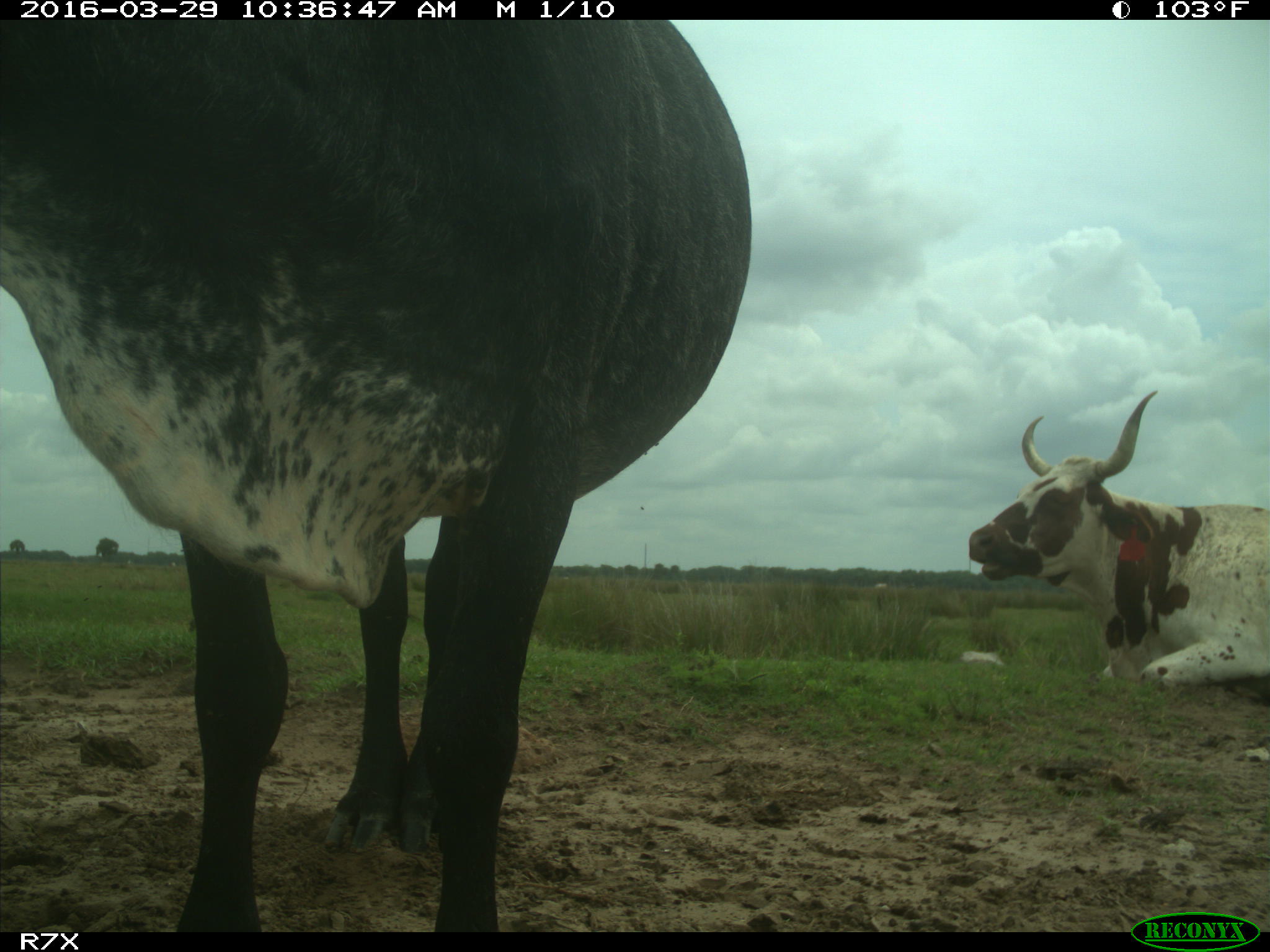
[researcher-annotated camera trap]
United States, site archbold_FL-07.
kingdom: Animalia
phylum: Chordata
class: Mammalia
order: Artiodactyla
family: Bovidae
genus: Bos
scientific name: Bos taurus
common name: domestic cow